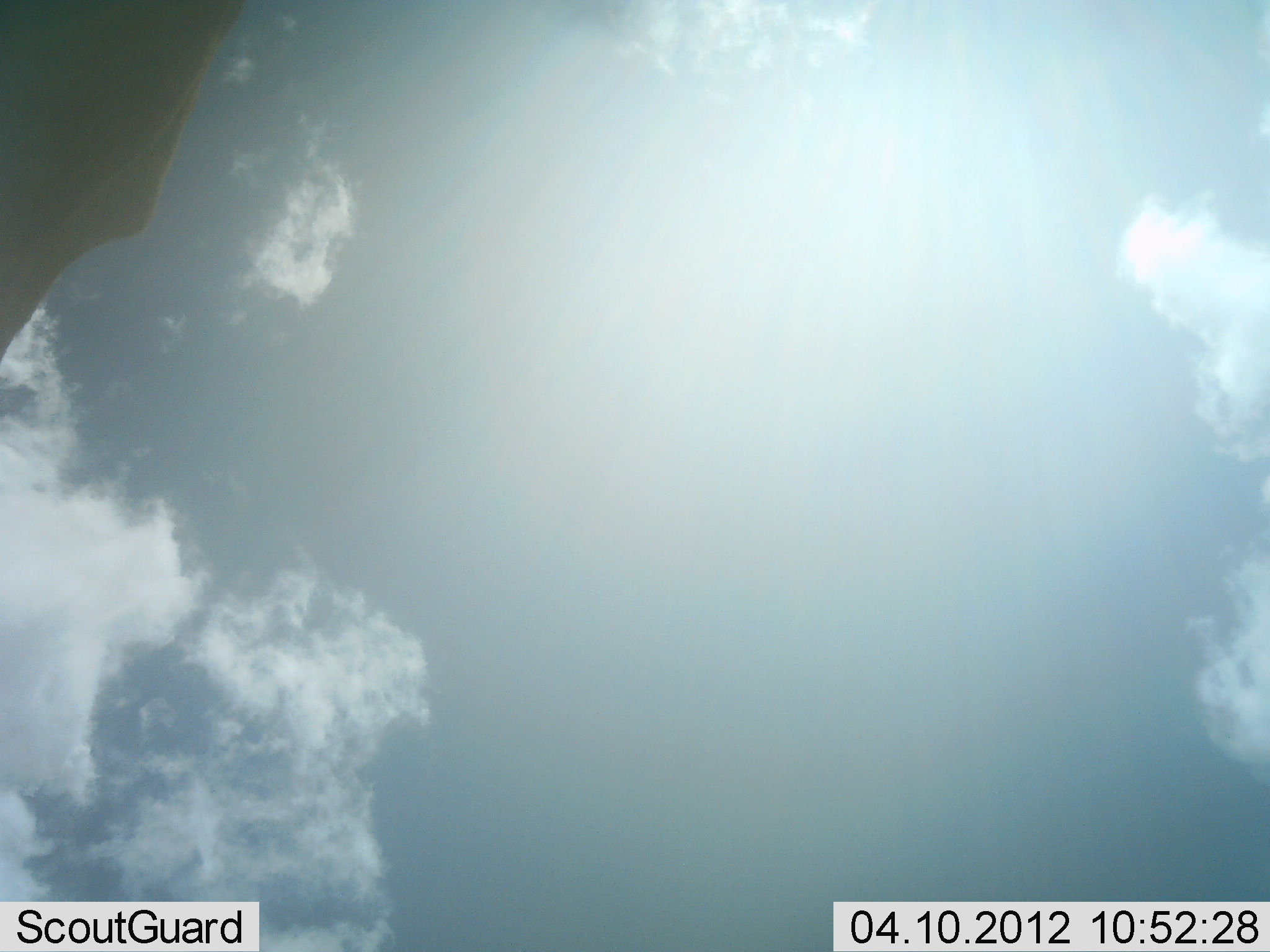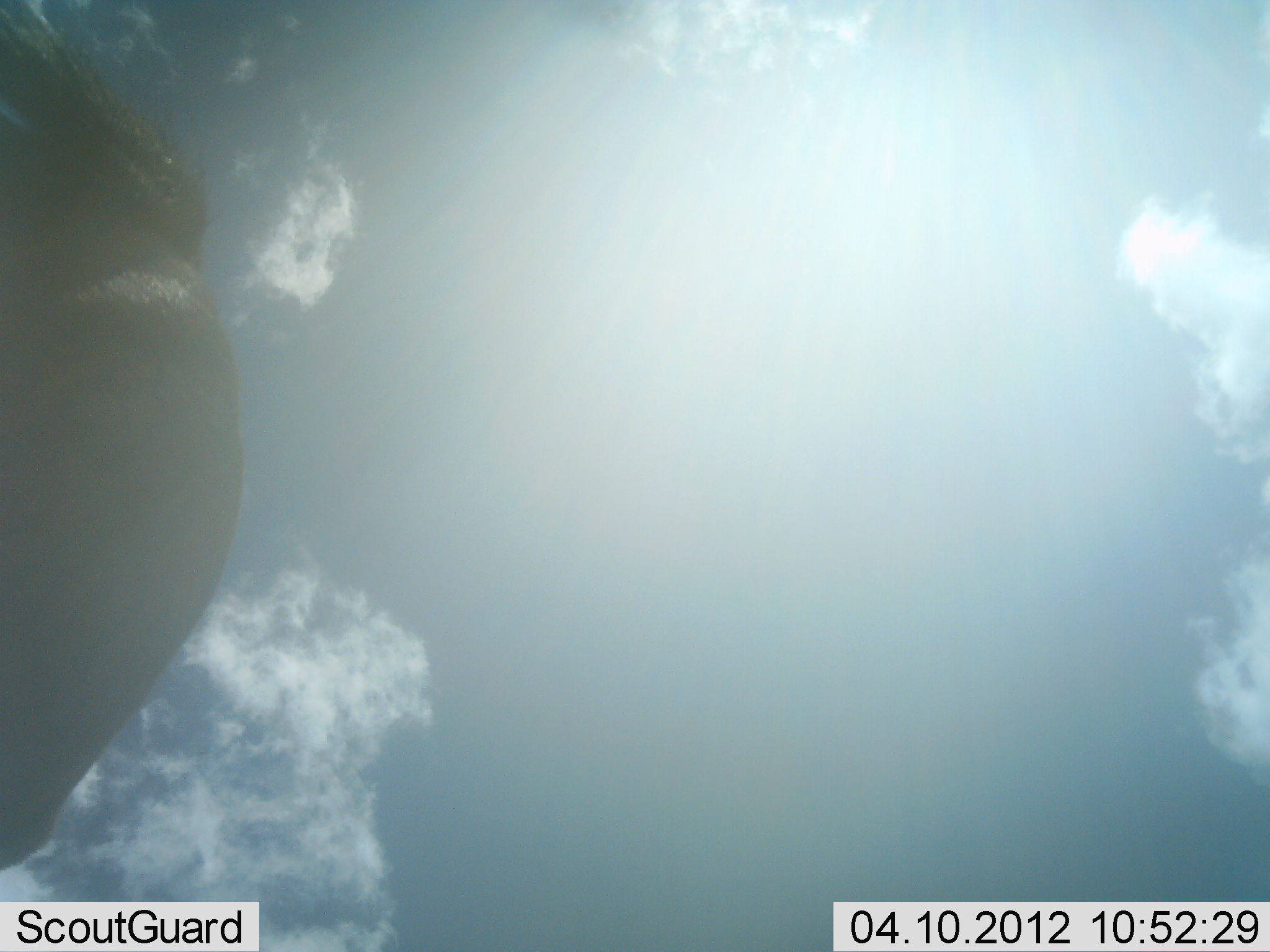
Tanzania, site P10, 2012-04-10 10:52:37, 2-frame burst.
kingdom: Animalia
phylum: Chordata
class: Mammalia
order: Artiodactyla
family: Bovidae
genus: Connochaetes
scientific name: Connochaetes taurinus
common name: blue wildebeest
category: wildebeest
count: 1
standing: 29%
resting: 0%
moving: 71%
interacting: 0%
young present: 0%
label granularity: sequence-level